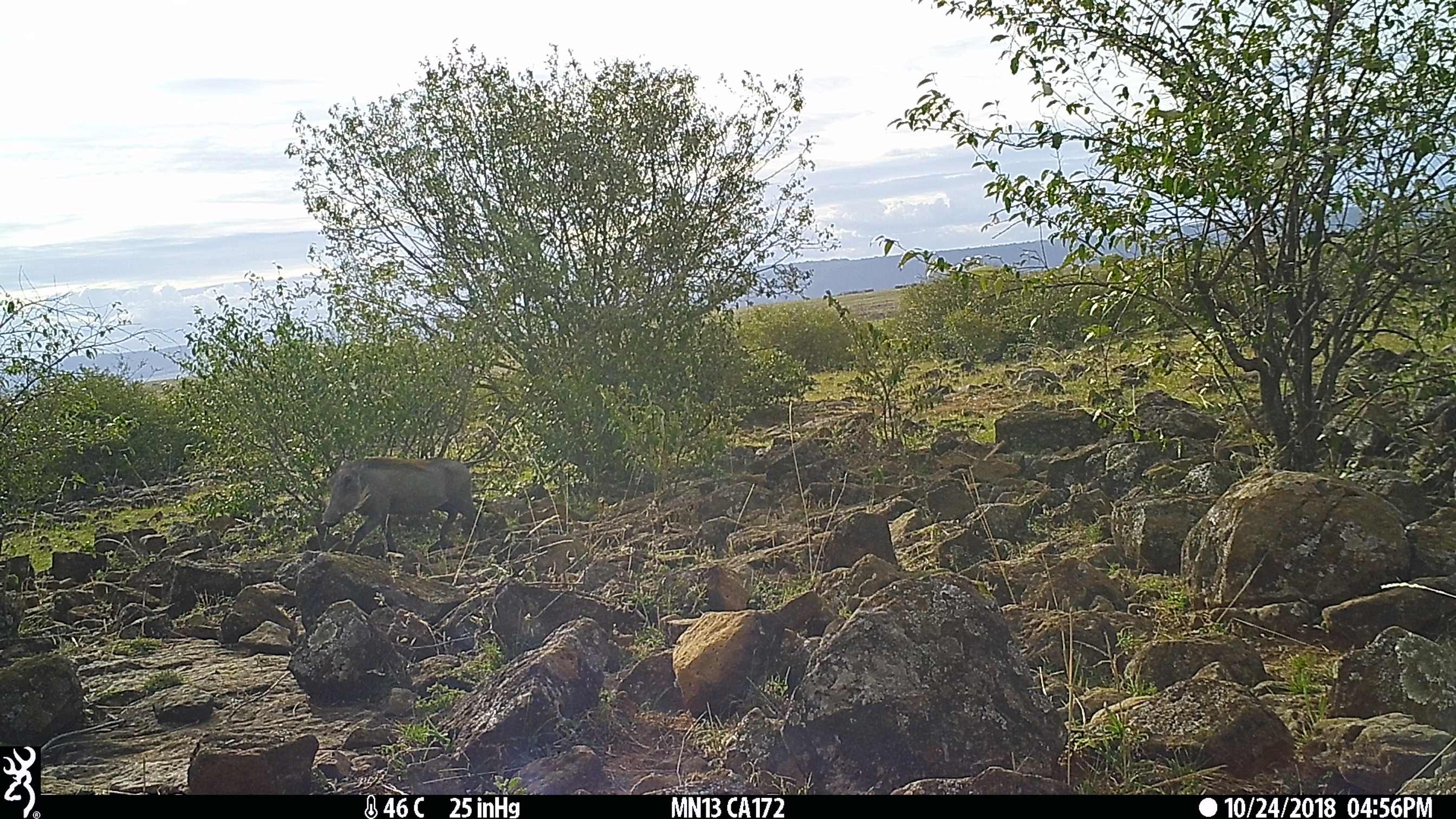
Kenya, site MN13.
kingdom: Animalia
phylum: Chordata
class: Mammalia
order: Artiodactyla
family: Suidae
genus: Phacochoerus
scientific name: Phacochoerus africanus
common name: common warthog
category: warthog